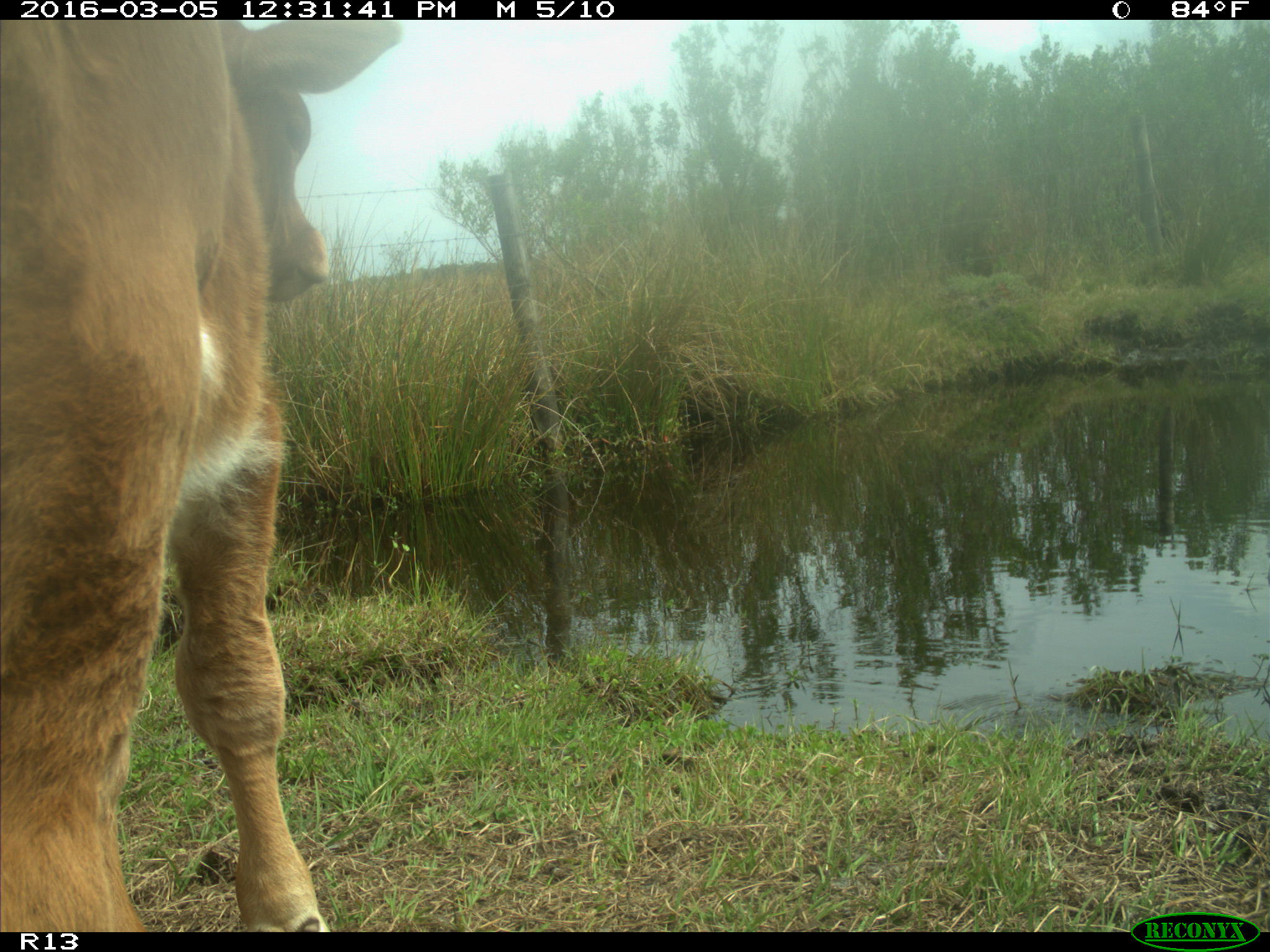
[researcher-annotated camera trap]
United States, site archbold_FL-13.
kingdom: Animalia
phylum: Chordata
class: Mammalia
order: Artiodactyla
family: Bovidae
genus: Bos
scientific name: Bos taurus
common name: domestic cow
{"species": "Bos taurus (domestic cow)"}